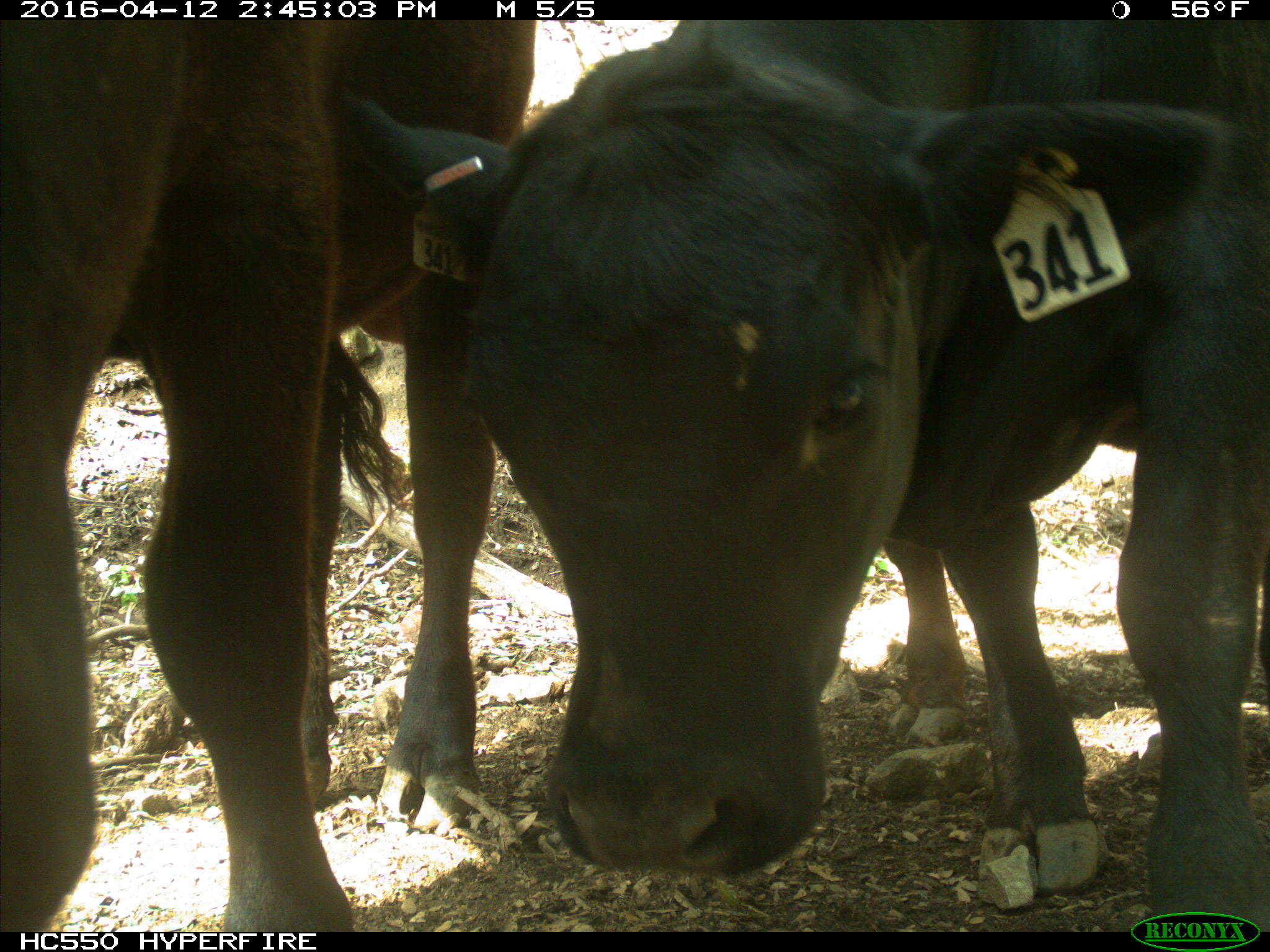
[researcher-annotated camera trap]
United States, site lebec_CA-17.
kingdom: Animalia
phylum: Chordata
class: Mammalia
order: Artiodactyla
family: Bovidae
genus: Bos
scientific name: Bos taurus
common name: domestic cow